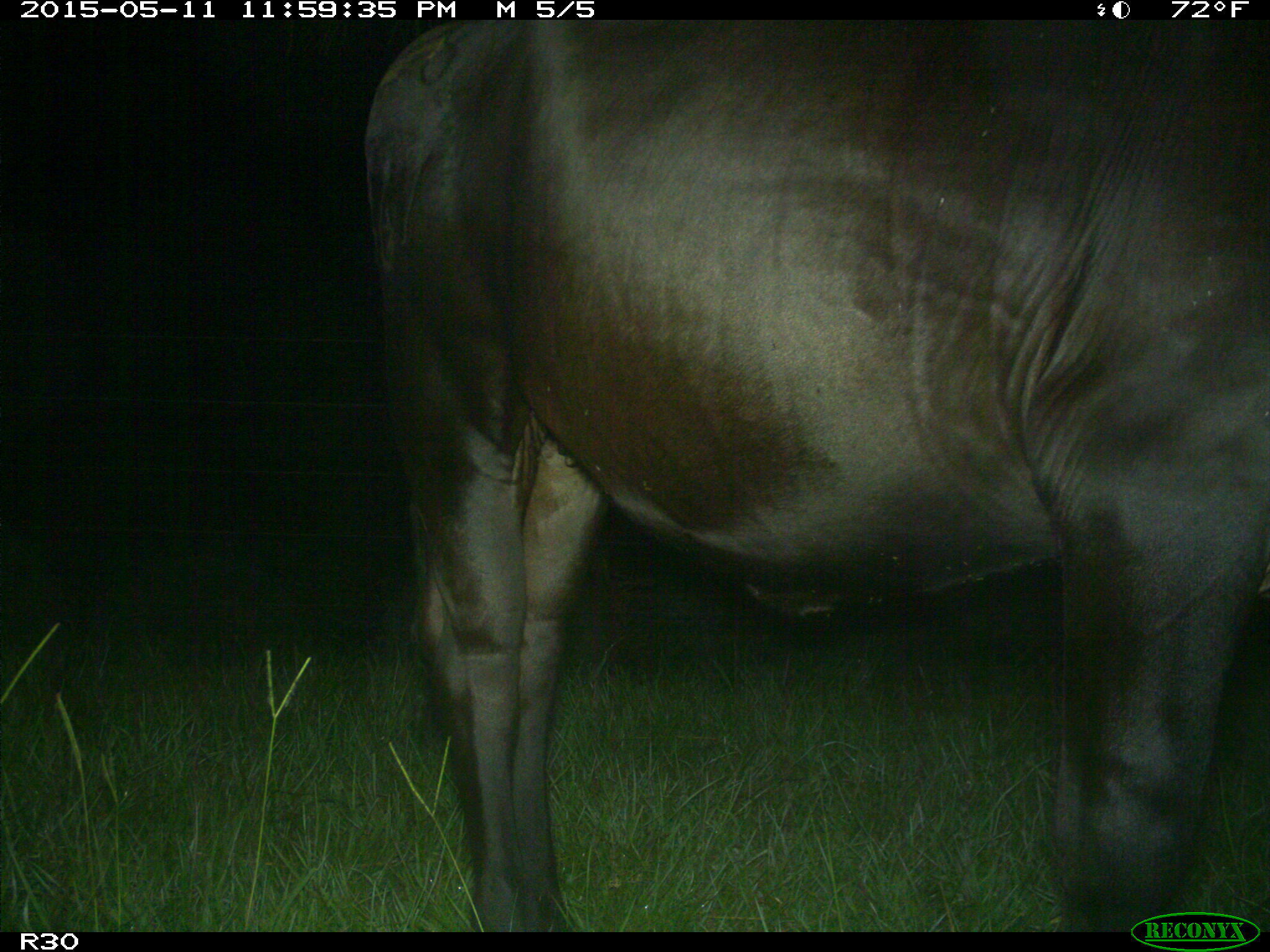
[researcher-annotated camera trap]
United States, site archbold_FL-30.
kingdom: Animalia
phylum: Chordata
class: Mammalia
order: Artiodactyla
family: Bovidae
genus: Bos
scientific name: Bos taurus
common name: domestic cow